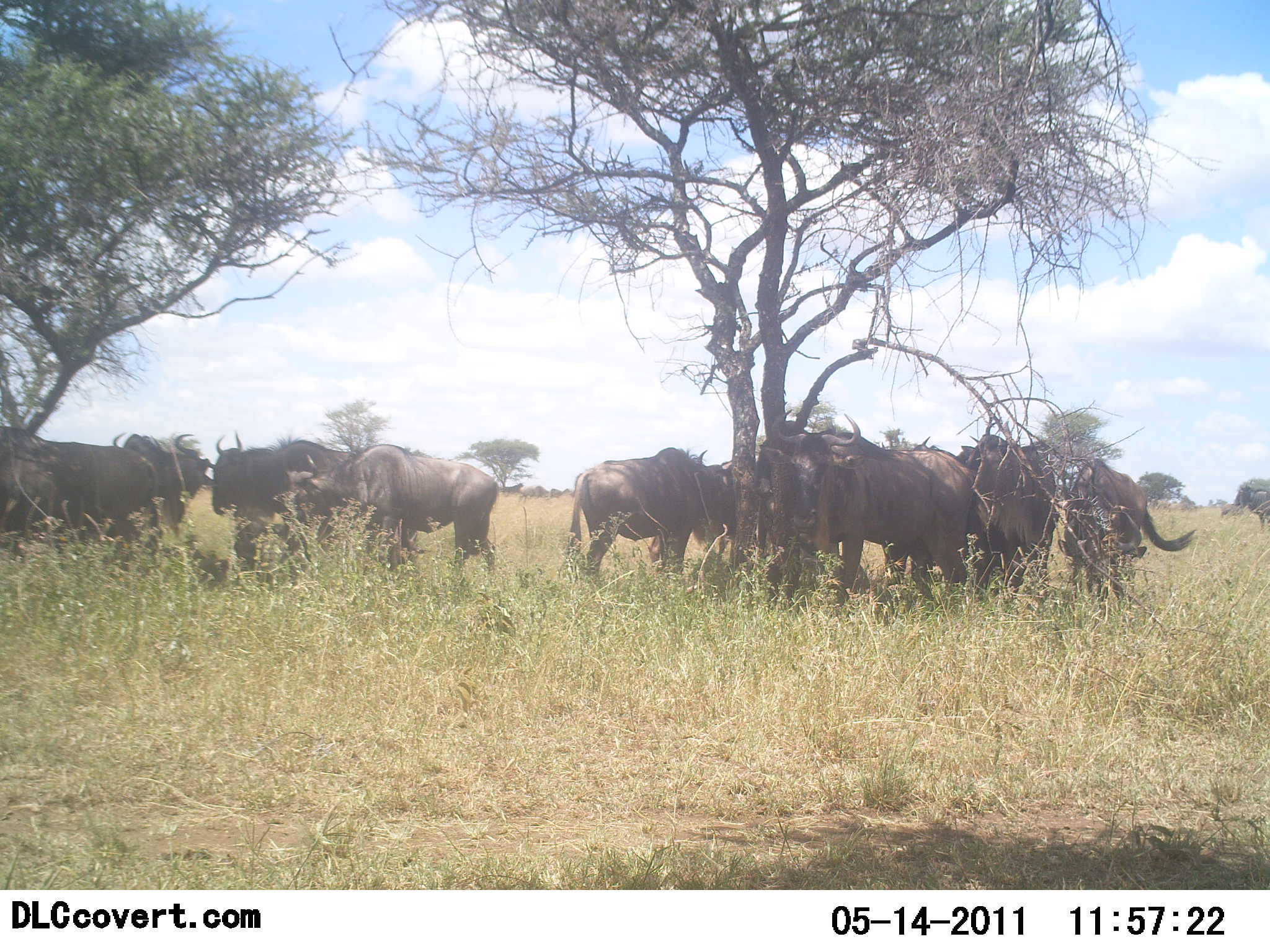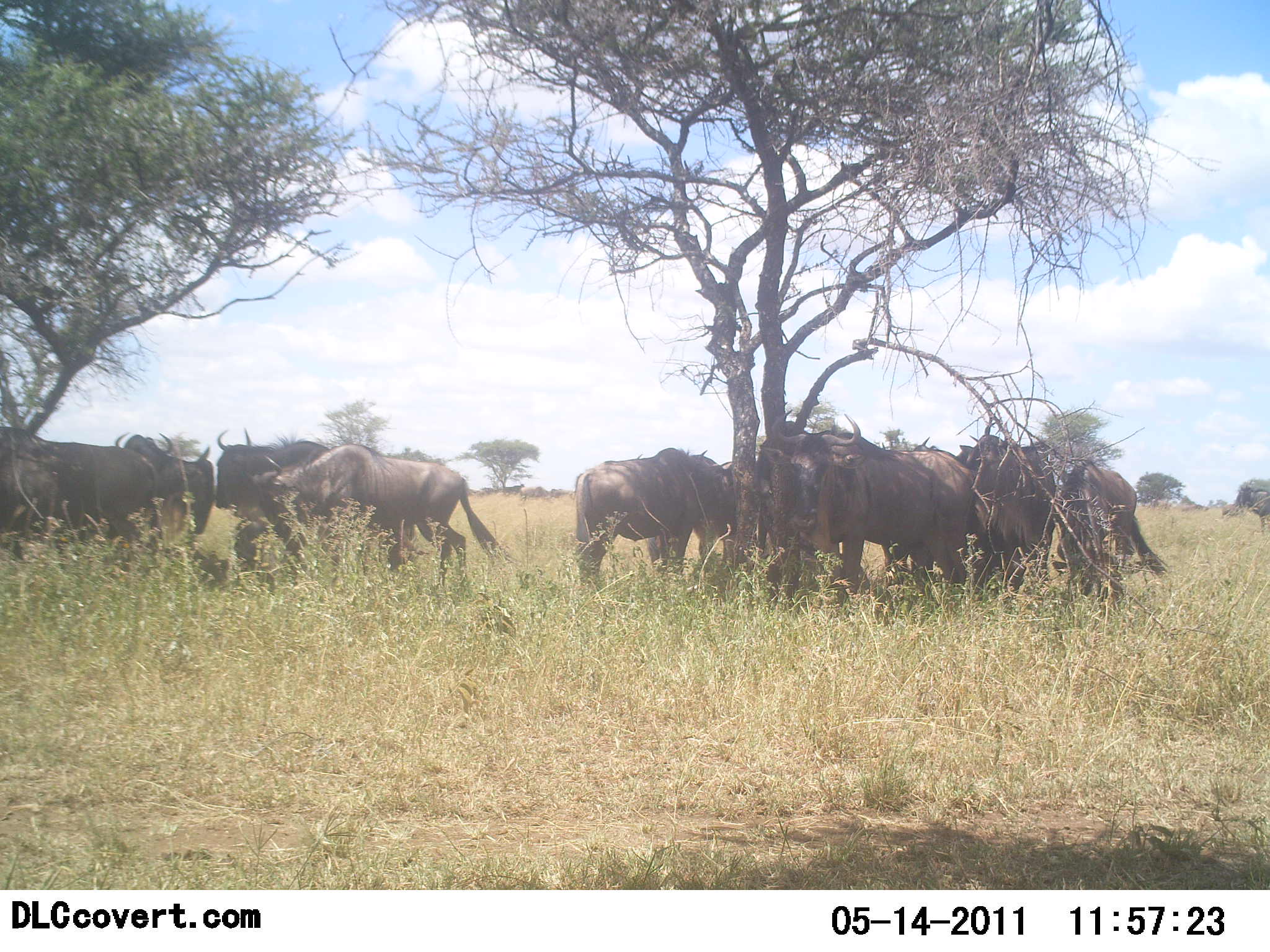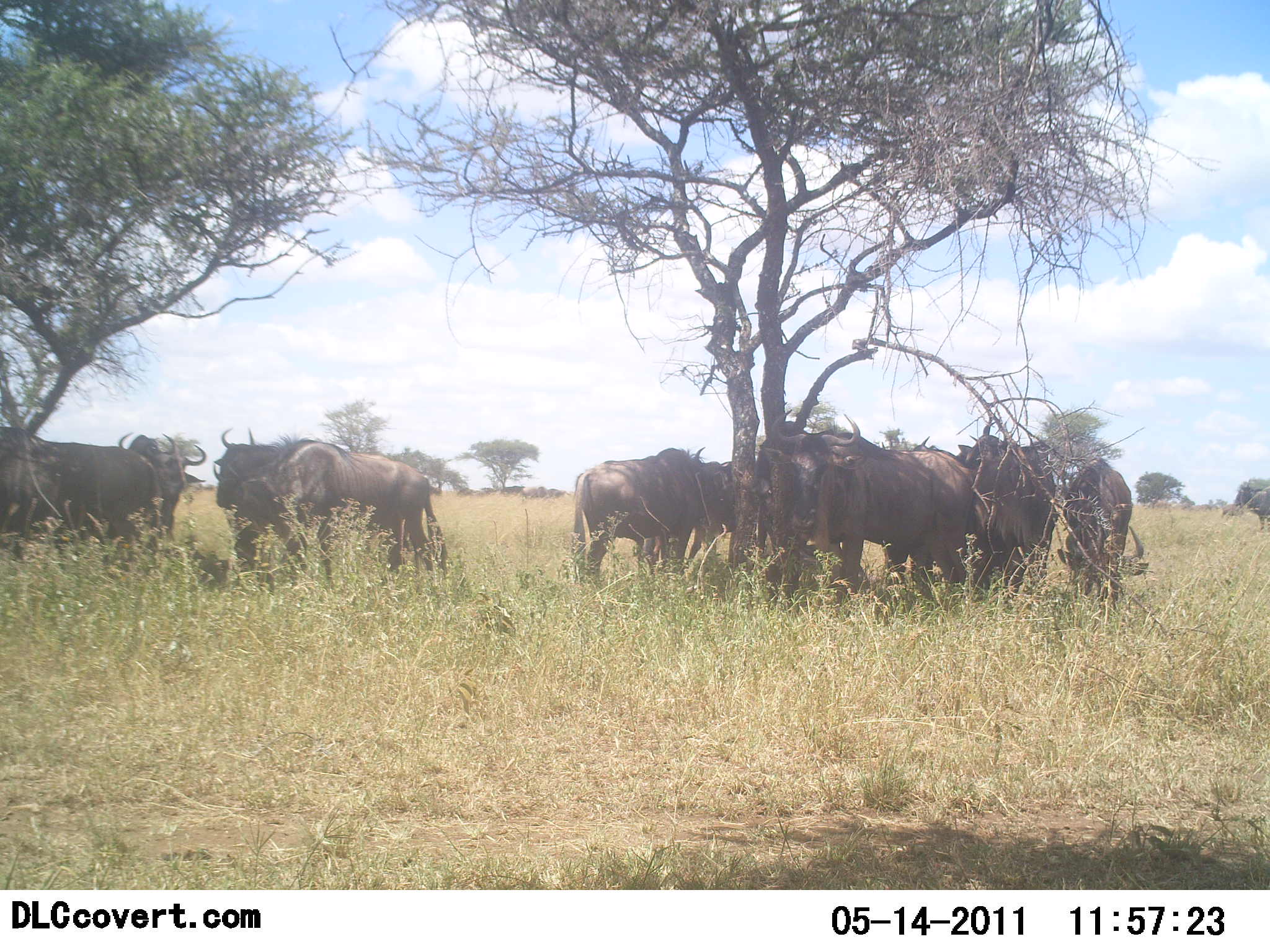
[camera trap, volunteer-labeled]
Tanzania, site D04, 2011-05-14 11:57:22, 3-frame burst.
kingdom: Animalia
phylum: Chordata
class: Mammalia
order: Artiodactyla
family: Bovidae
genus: Connochaetes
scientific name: Connochaetes taurinus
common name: blue wildebeest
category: wildebeest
Wildebeest (blue wildebeest) (Connochaetes taurinus), count 11-50. Behavior (volunteer vote fractions): standing 50%, resting 30%, moving 0%, interacting 10%. Young present (vote fraction): 0%. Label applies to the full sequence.